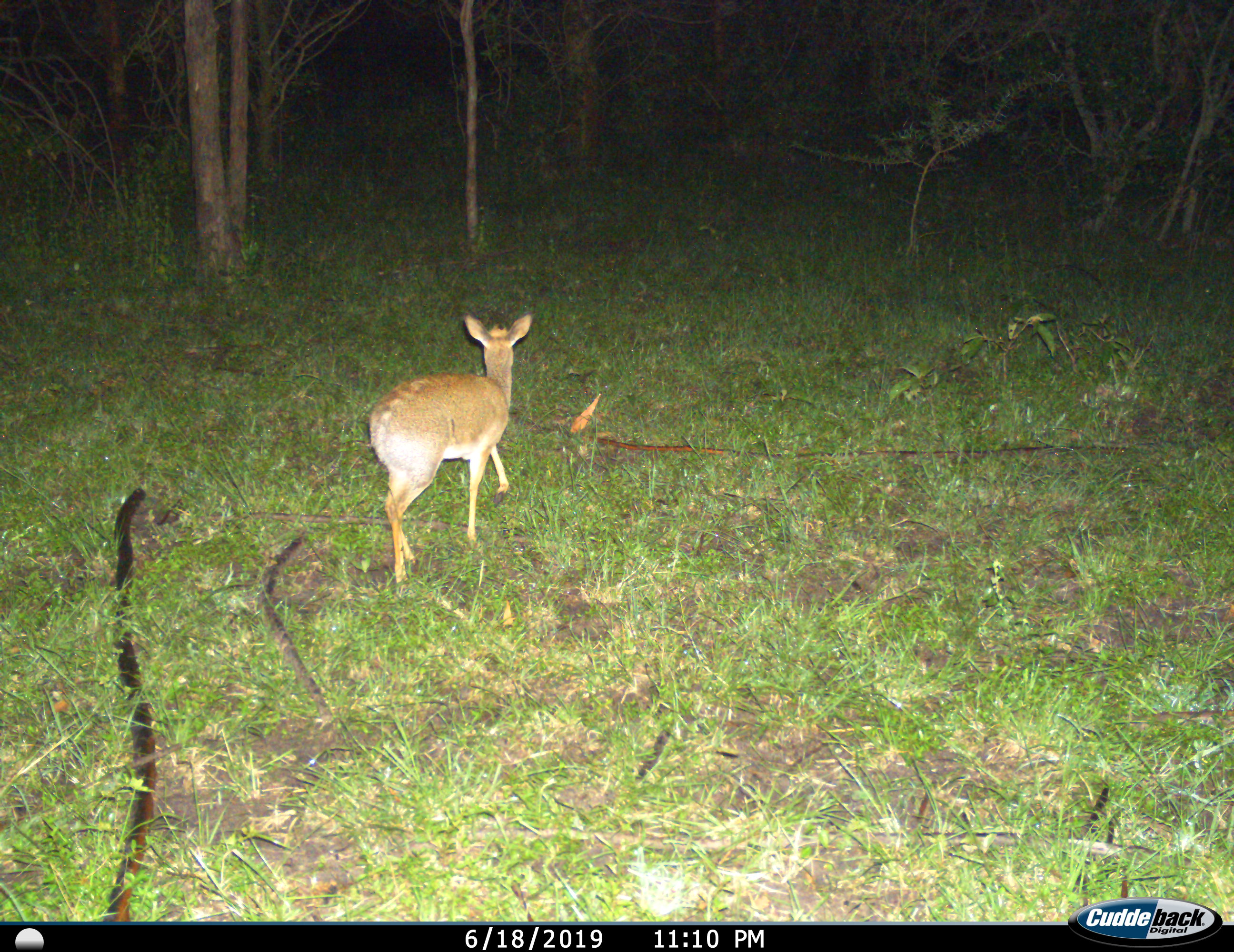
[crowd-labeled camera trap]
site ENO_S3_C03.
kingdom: Animalia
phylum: Chordata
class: Mammalia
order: Artiodactyla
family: Bovidae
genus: Madoqua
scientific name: Madoqua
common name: dik-dik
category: dikdik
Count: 1.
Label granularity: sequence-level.